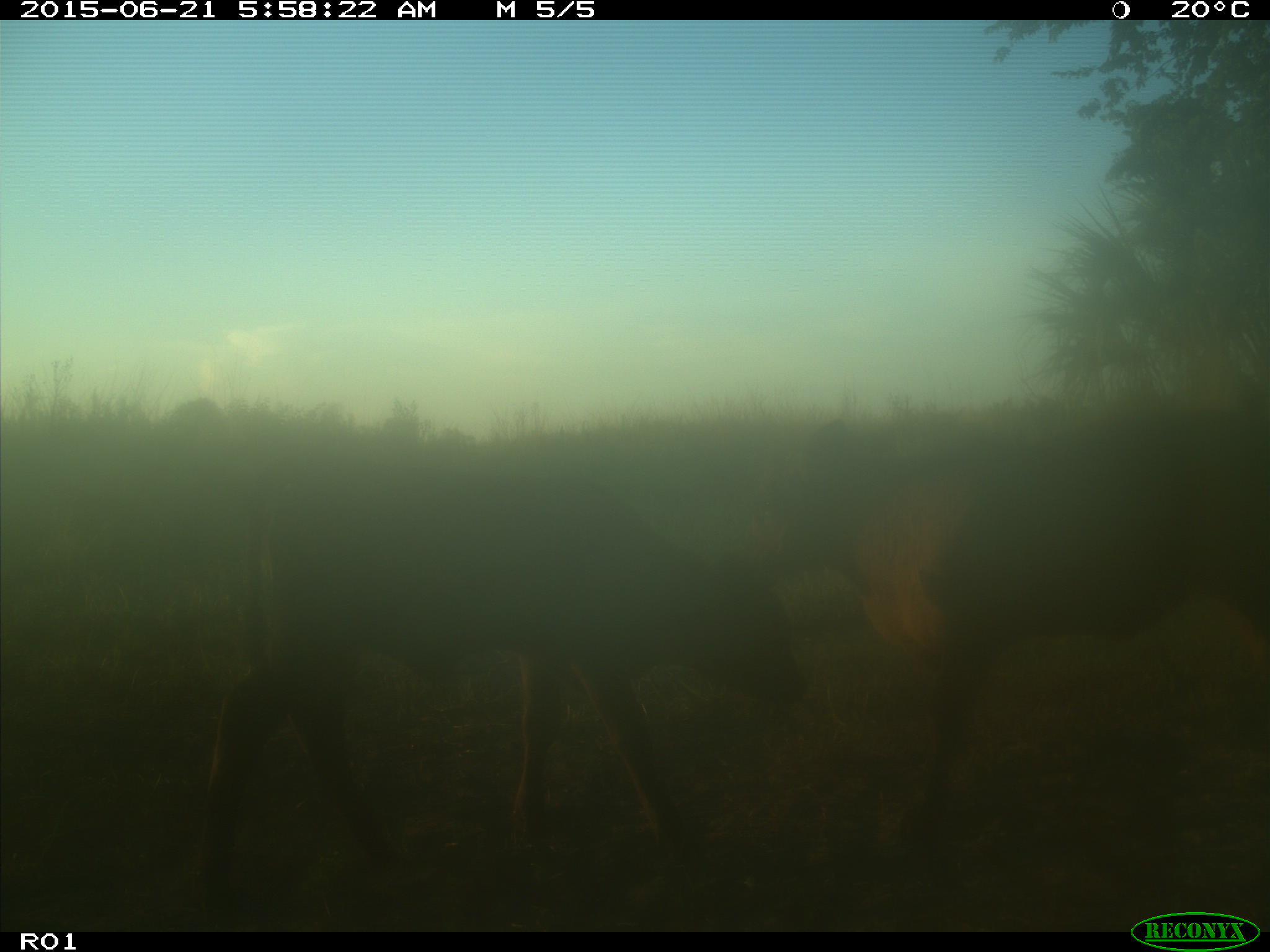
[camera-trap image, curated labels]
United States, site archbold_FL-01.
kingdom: Animalia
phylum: Chordata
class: Mammalia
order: Artiodactyla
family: Bovidae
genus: Bos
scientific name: Bos taurus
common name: domestic cow